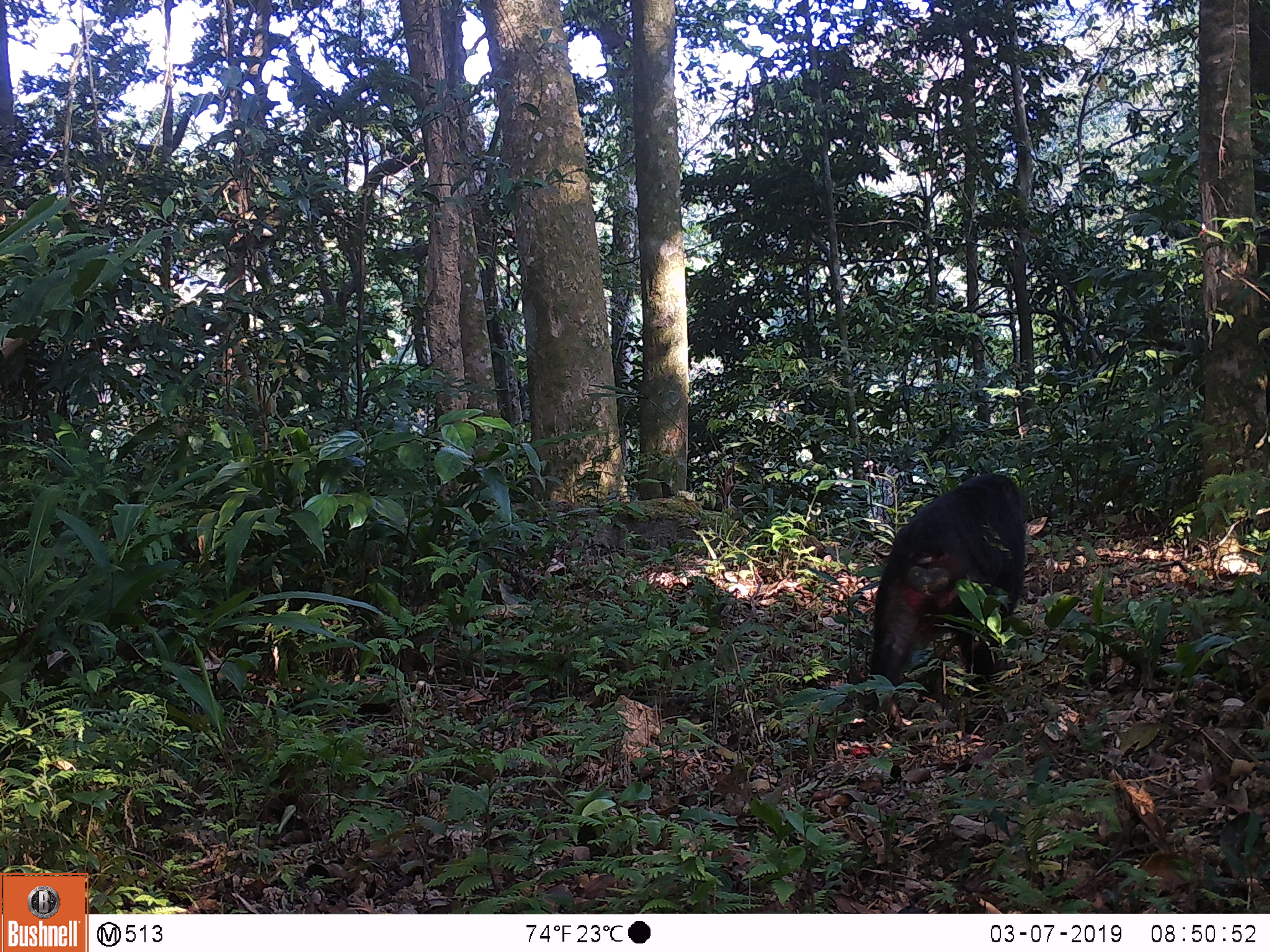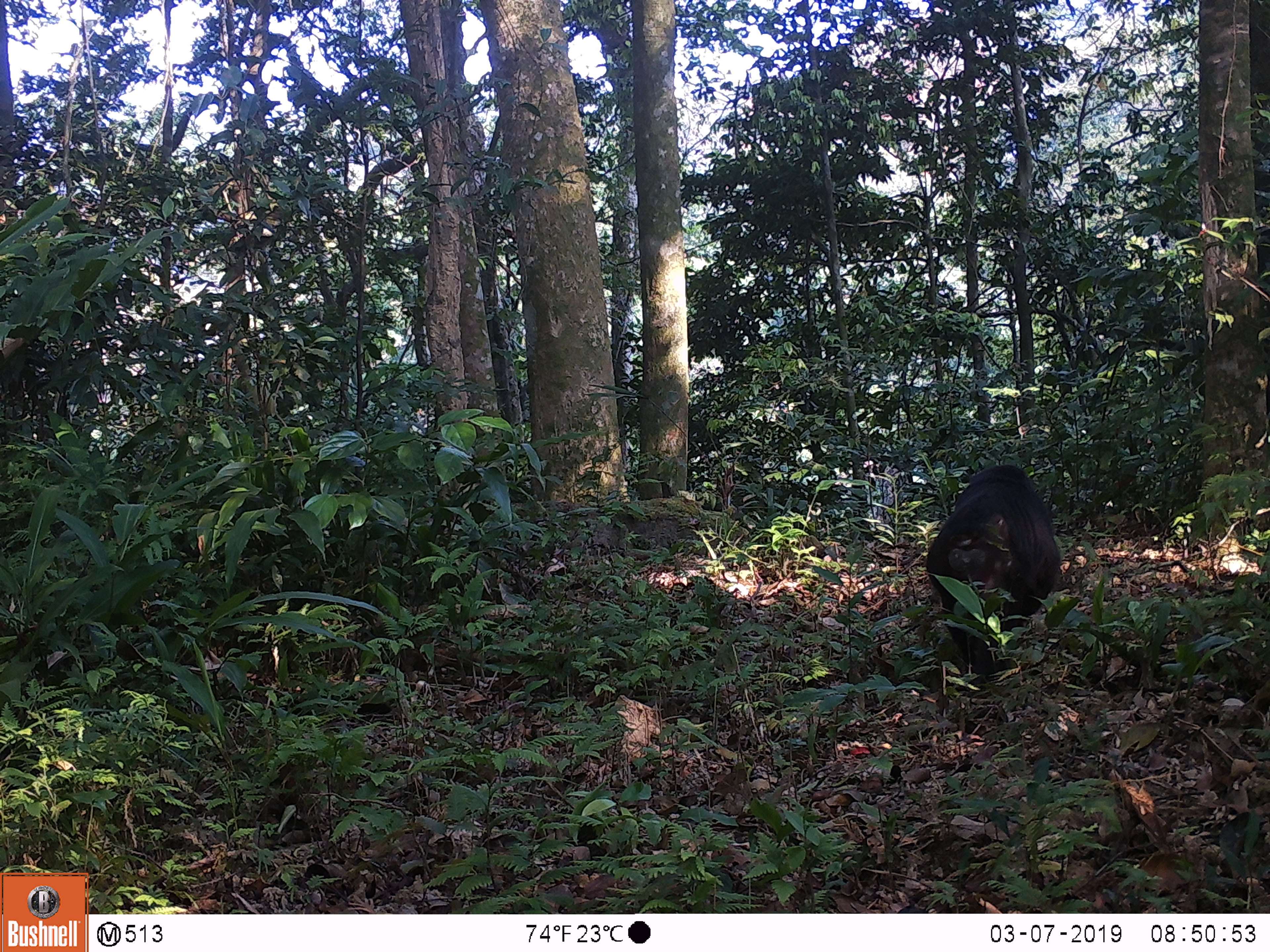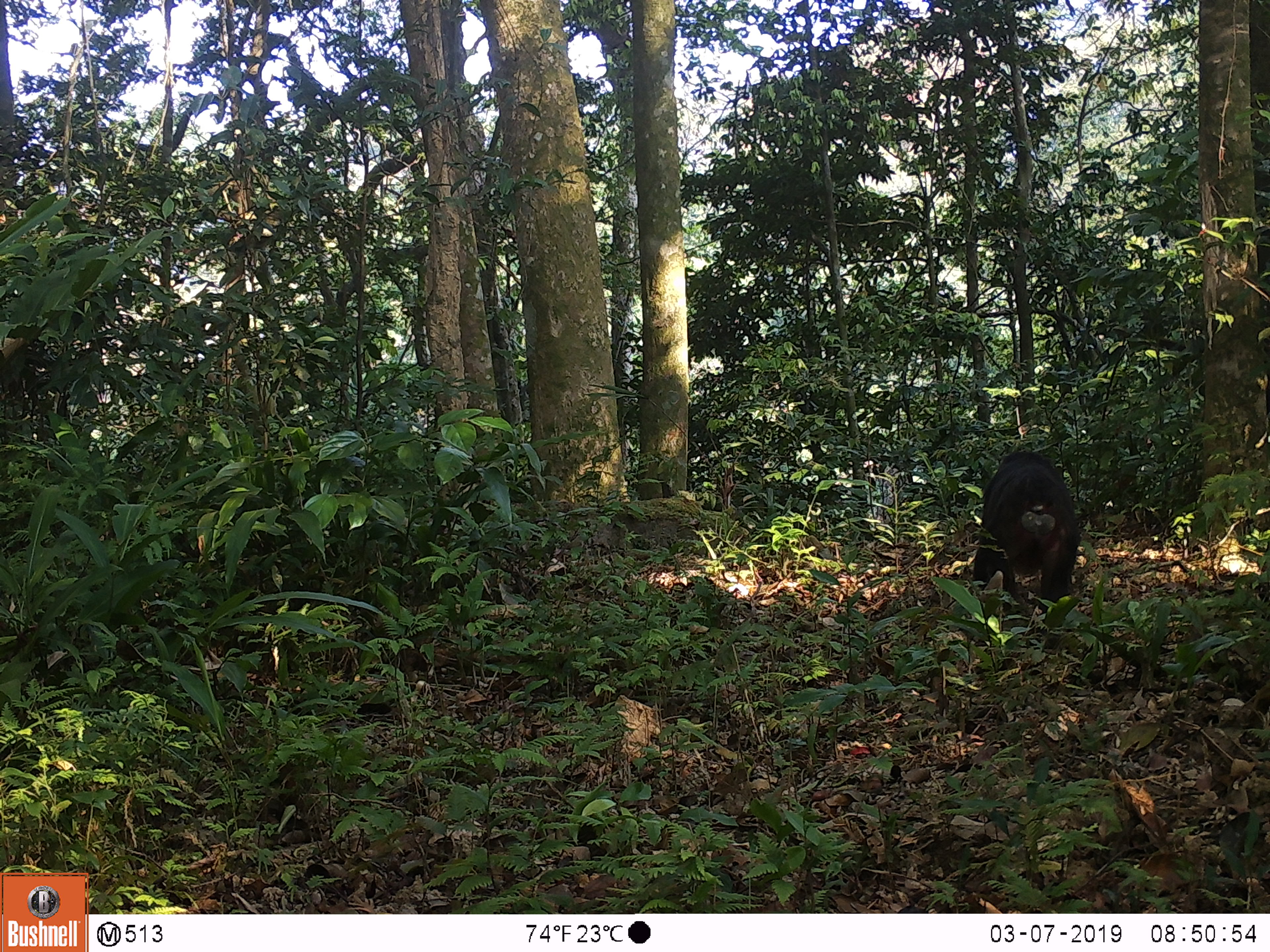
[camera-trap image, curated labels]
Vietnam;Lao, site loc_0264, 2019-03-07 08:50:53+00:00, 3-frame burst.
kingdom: Animalia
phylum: Chordata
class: Mammalia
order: Primates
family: Cercopithecidae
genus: Macaca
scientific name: Macaca arctoides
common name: stump-tailed macaque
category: stump tailed macaque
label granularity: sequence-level